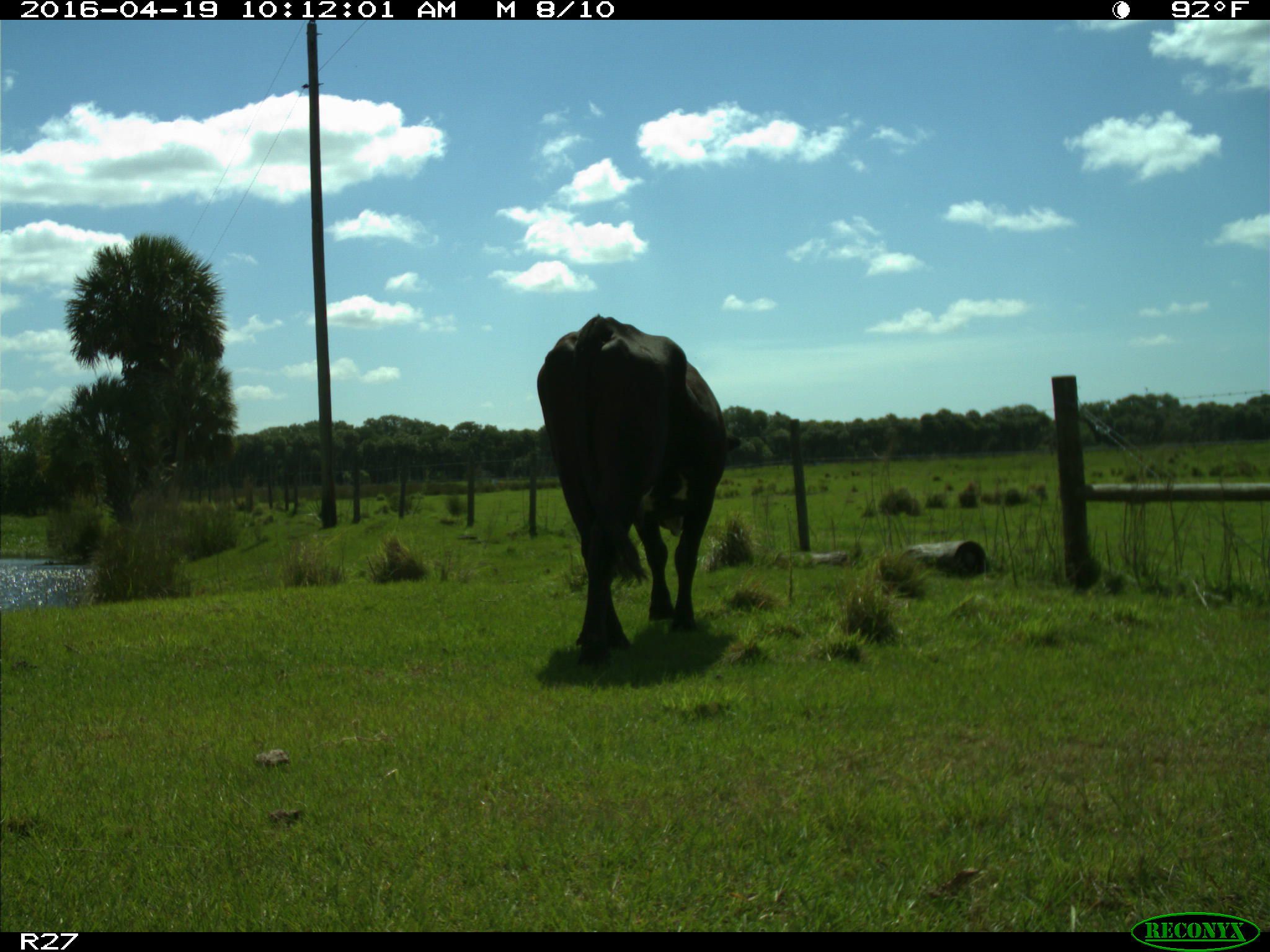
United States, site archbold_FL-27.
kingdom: Animalia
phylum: Chordata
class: Mammalia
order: Artiodactyla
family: Bovidae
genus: Bos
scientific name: Bos taurus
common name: domestic cow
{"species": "Bos taurus (domestic cow)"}